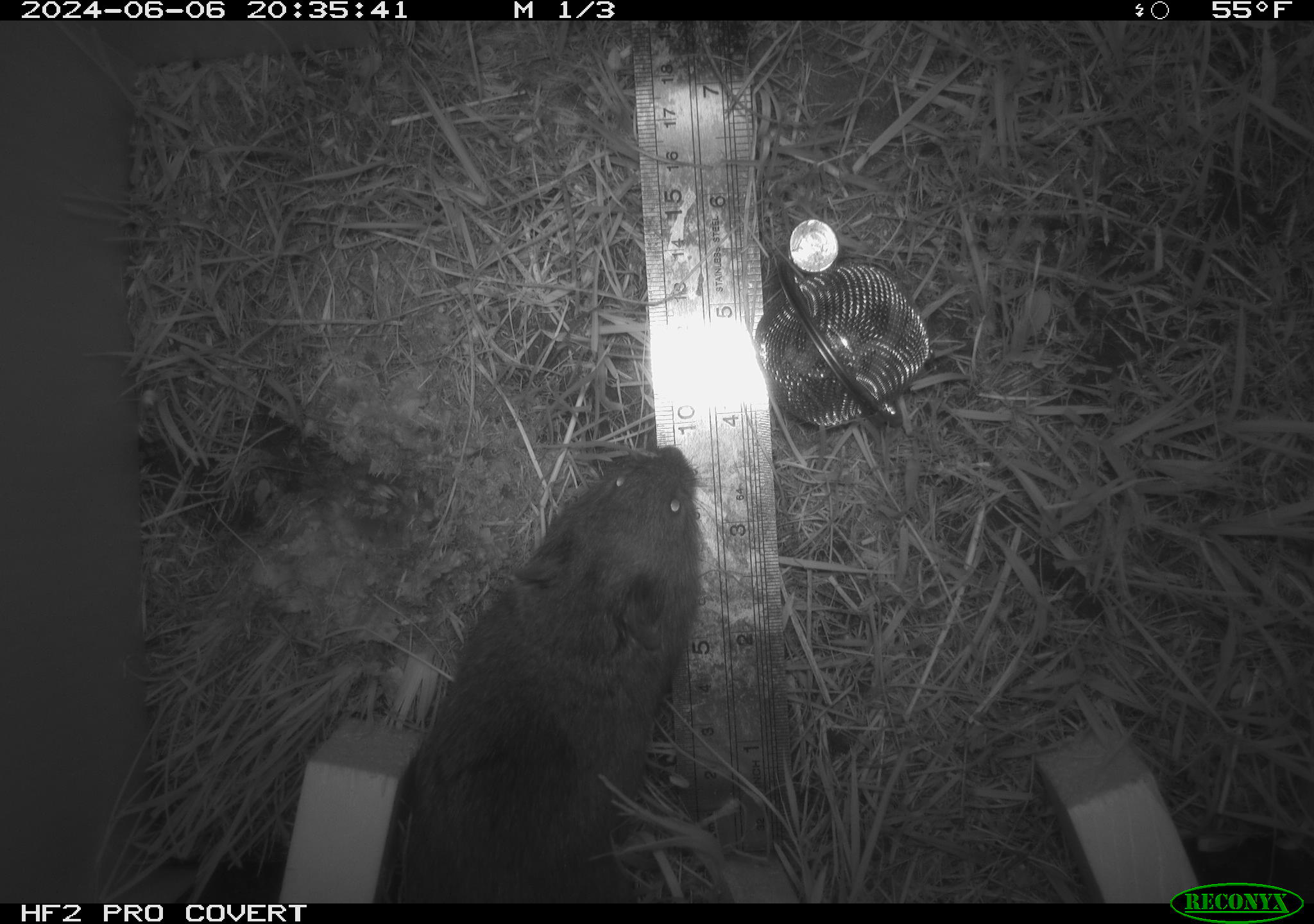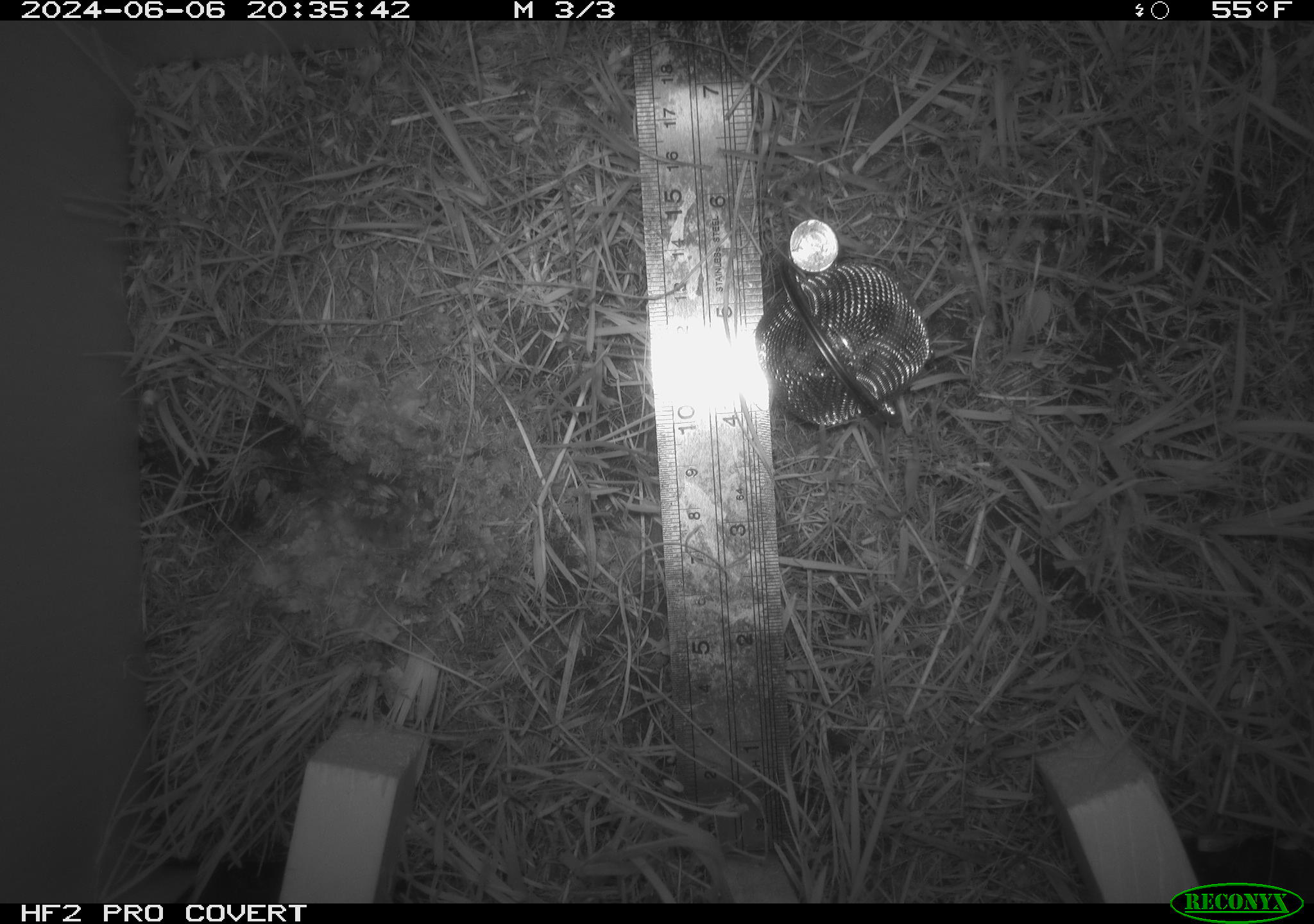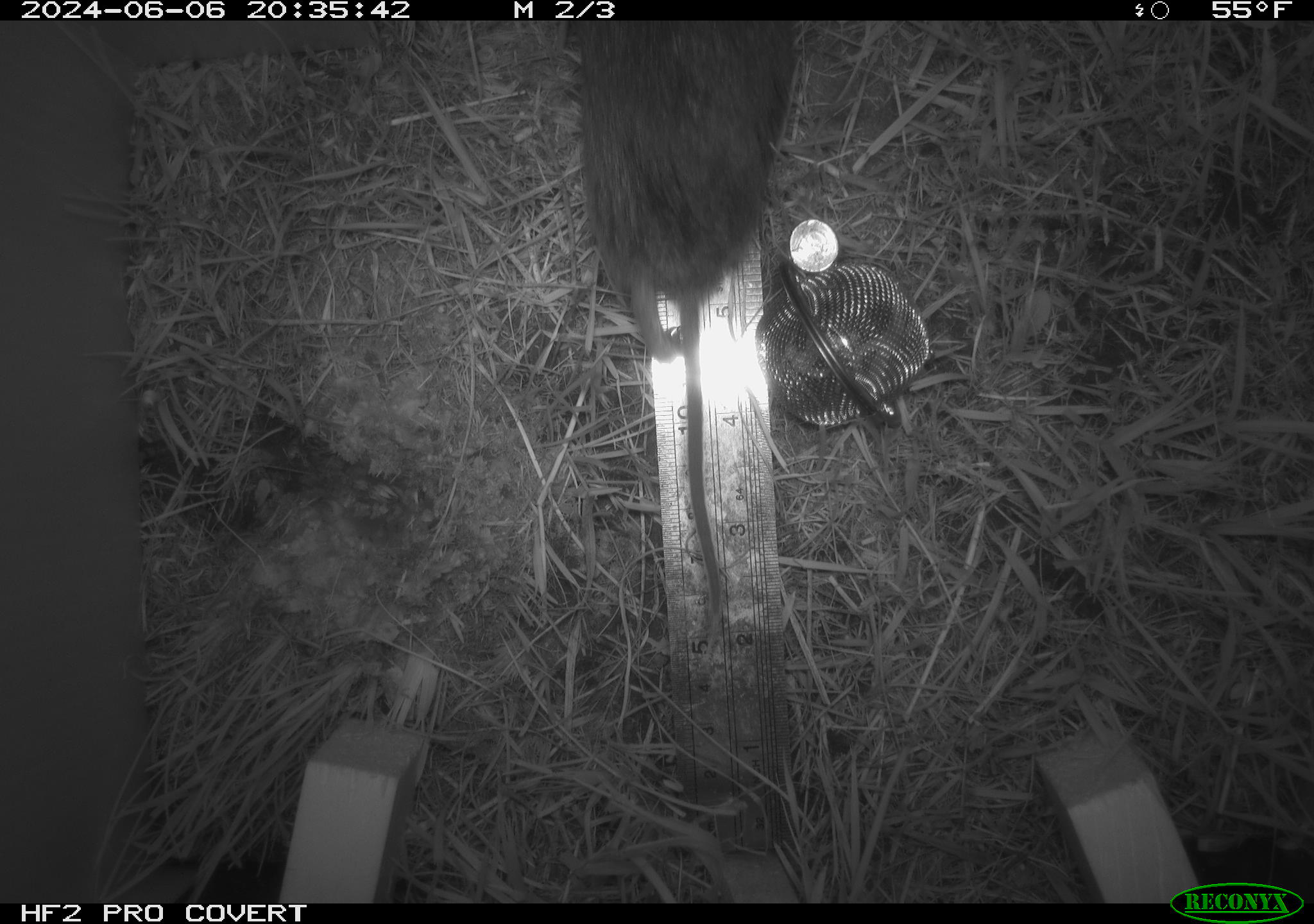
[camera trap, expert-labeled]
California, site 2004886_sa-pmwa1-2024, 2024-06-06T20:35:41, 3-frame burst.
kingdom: Animalia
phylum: Chordata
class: Mammalia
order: Rodentia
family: Cricetidae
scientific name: Arvicolinae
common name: voles, lemmings, and muskrats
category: arvicolinae subfamily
Arvicolinae subfamily (voles, lemmings, and muskrats) (Arvicolinae).